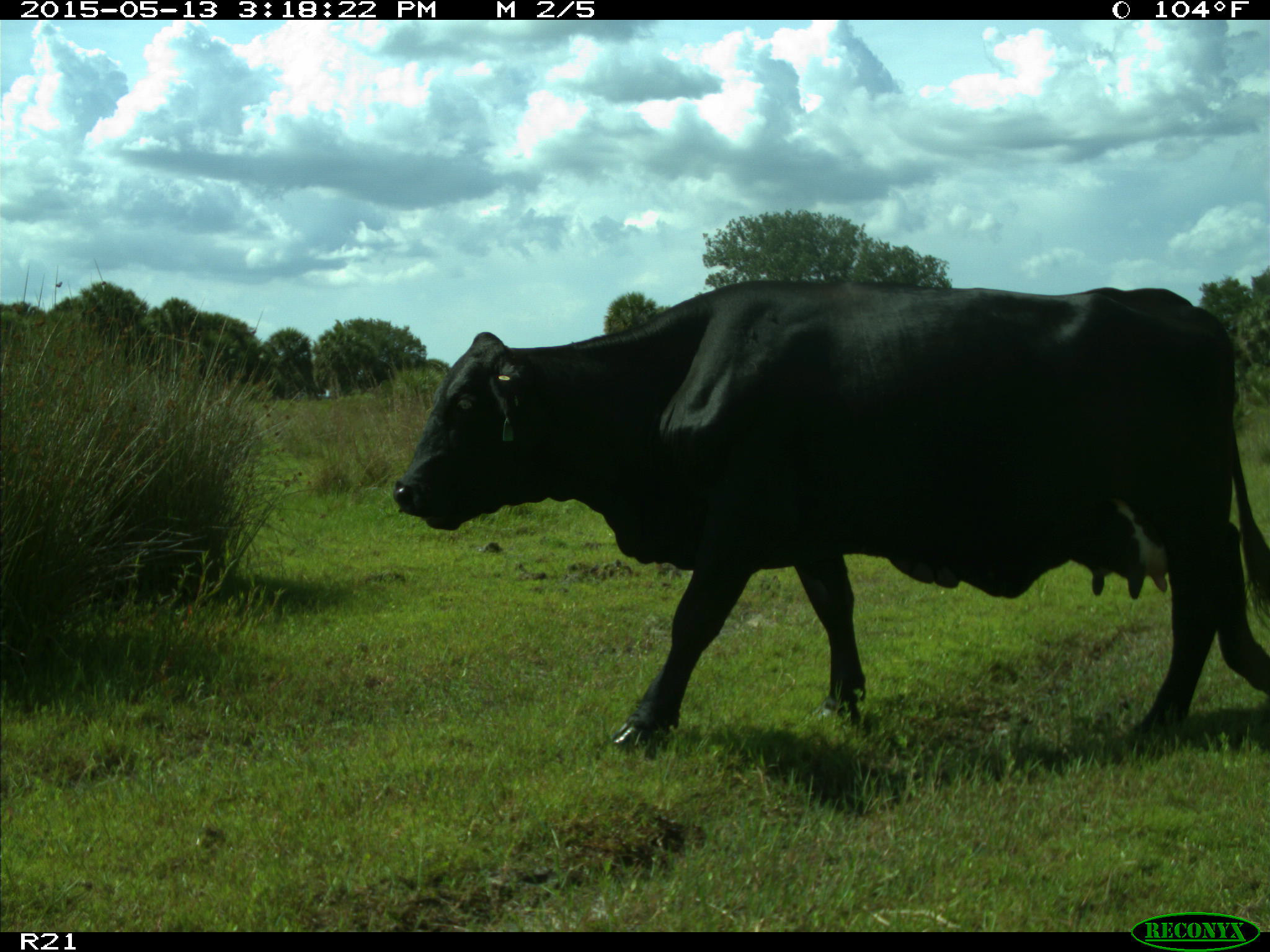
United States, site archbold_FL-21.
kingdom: Animalia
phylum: Chordata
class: Mammalia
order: Artiodactyla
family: Bovidae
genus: Bos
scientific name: Bos taurus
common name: domestic cow